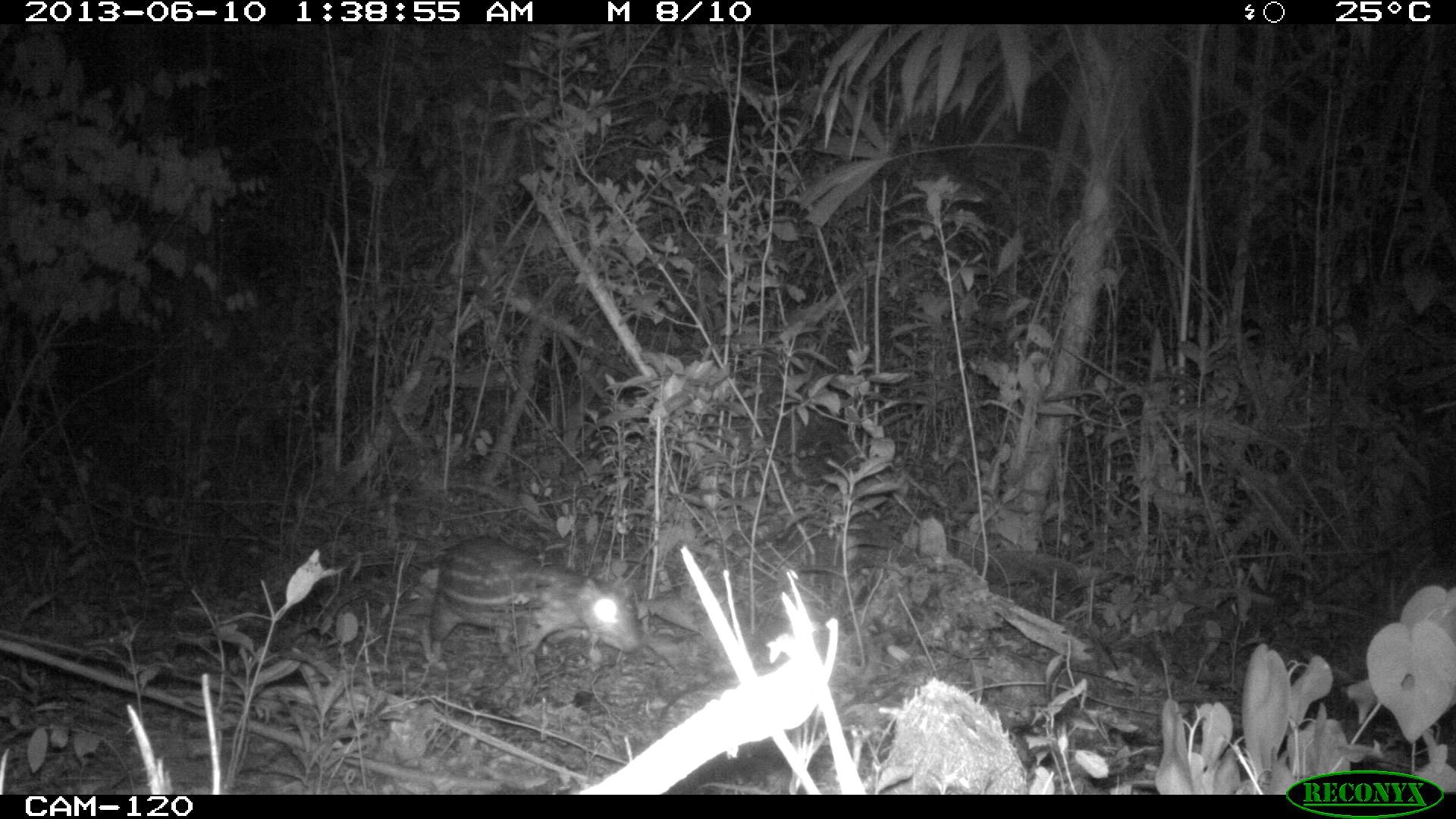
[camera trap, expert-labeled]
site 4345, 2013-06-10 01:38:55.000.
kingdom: Animalia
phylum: Chordata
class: Mammalia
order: Rodentia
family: Cuniculidae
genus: Cuniculus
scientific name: Cuniculus paca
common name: lowland paca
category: agouti paca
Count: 1.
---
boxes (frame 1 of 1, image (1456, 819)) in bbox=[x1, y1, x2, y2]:
agouti paca: bbox=[415, 535, 642, 682]